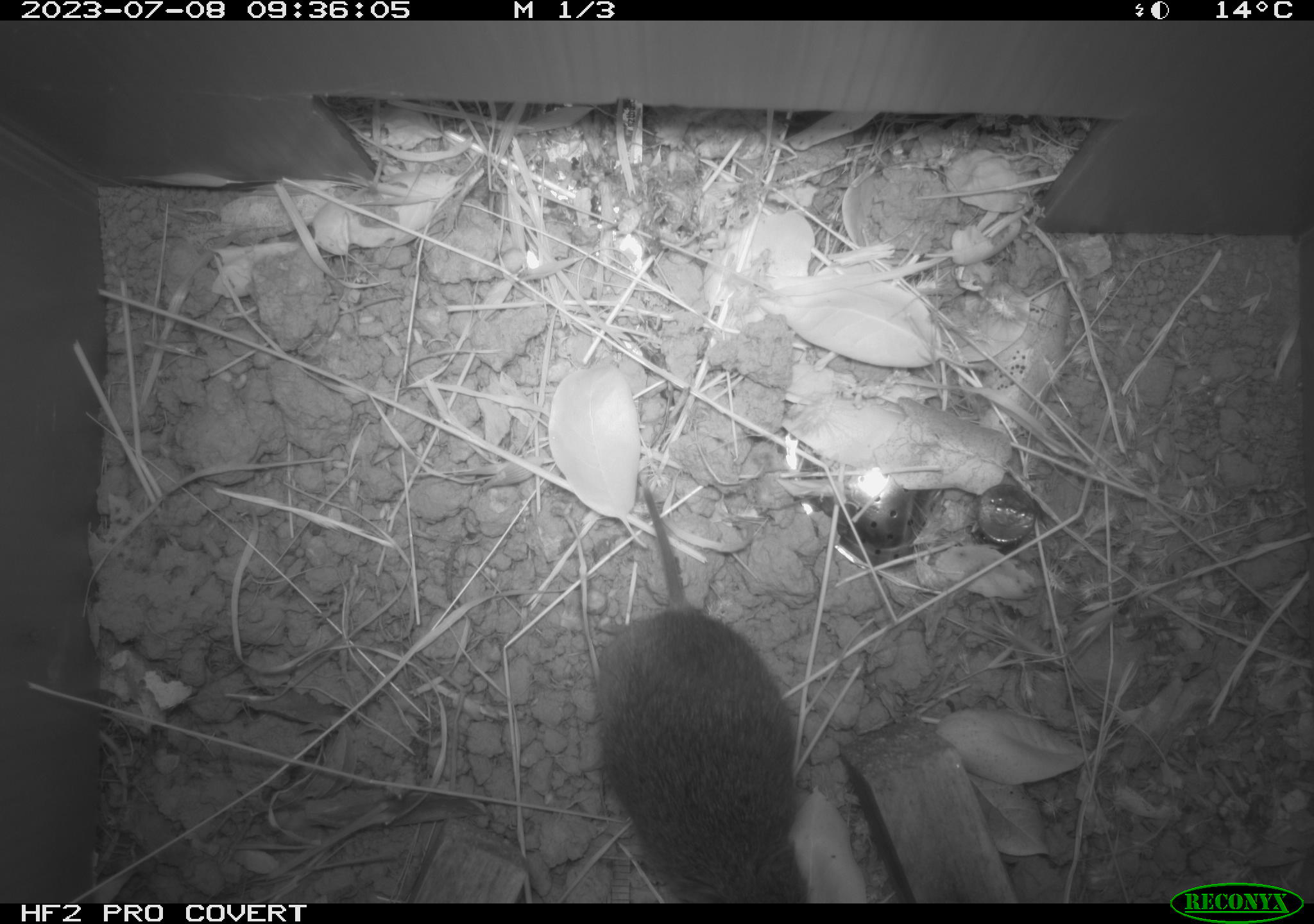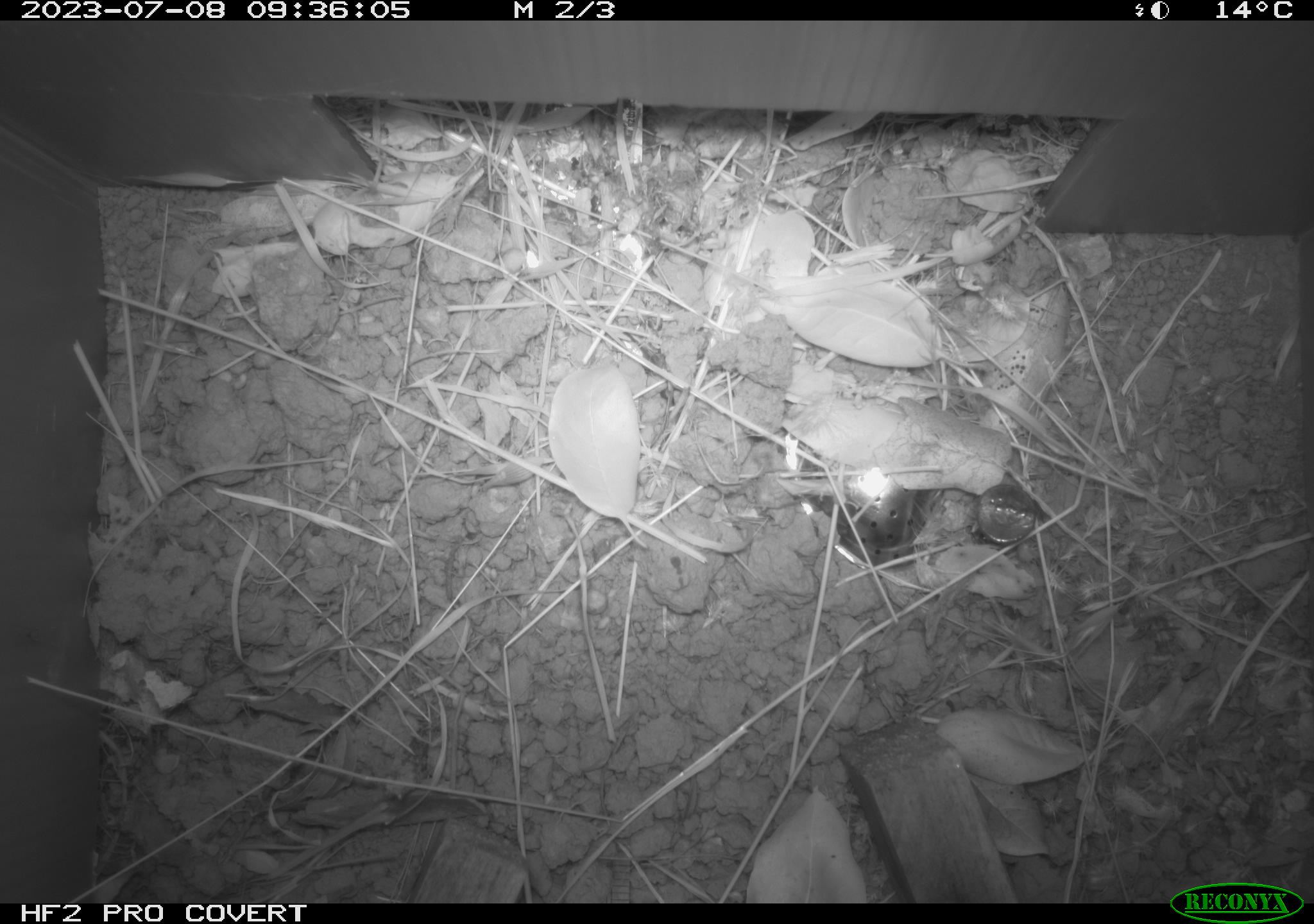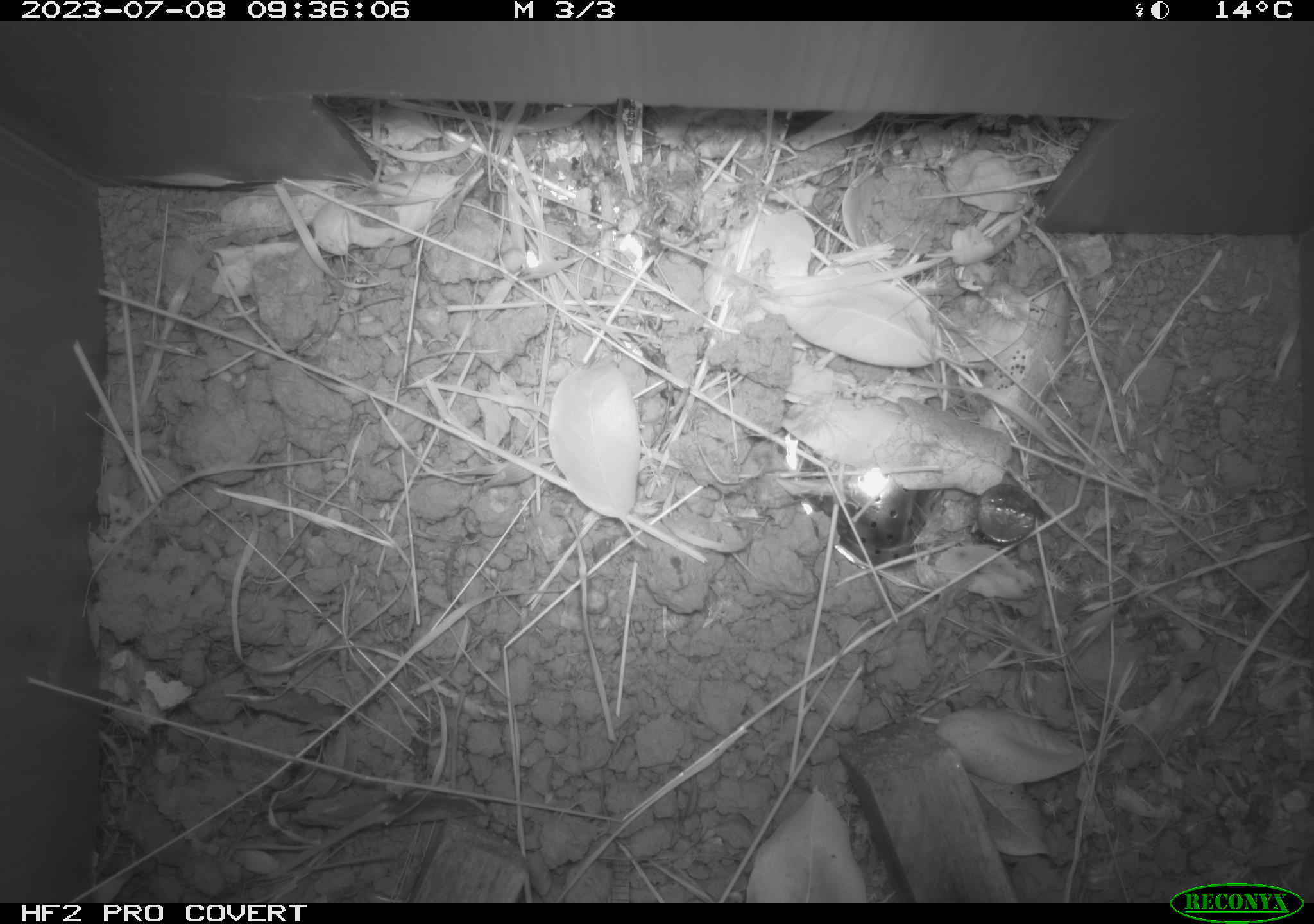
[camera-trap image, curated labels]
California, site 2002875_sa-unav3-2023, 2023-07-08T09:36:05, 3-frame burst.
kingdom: Animalia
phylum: Chordata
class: Mammalia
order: Rodentia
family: Cricetidae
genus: Microtus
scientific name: Microtus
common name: meadow vole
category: microtus species